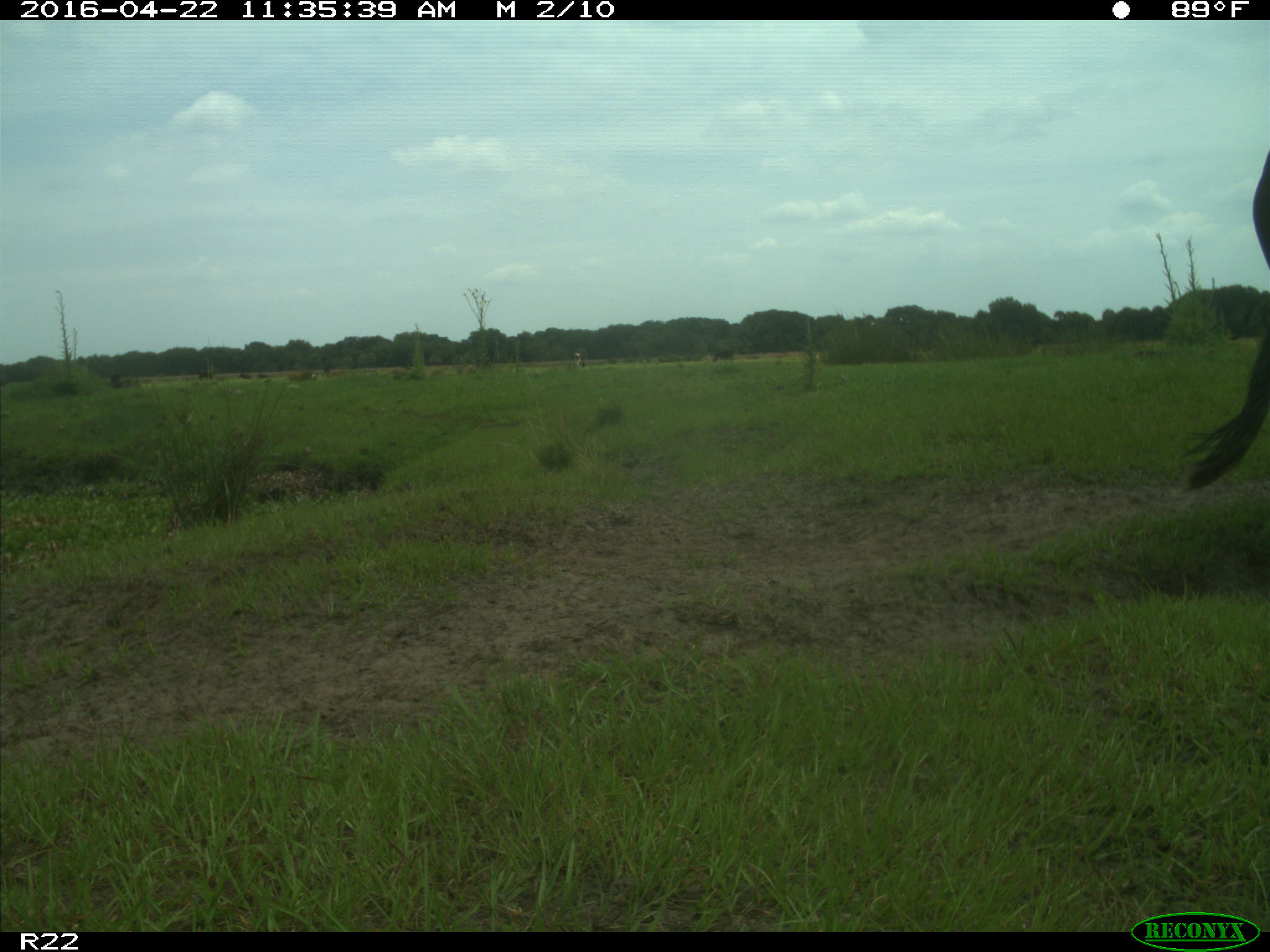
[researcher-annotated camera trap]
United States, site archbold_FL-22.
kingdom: Animalia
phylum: Chordata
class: Mammalia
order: Artiodactyla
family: Bovidae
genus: Bos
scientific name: Bos taurus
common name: domestic cow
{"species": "Bos taurus (domestic cow)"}